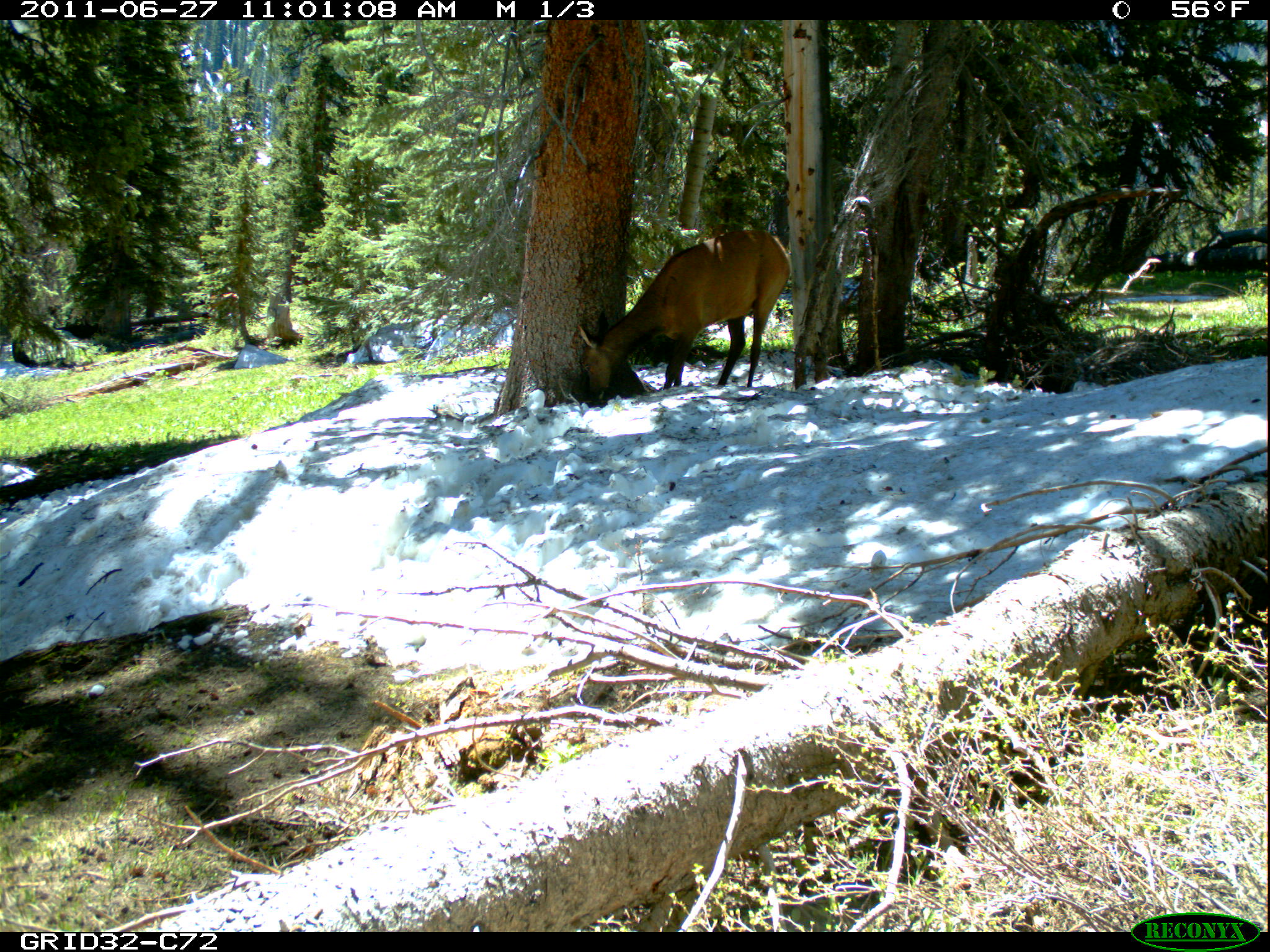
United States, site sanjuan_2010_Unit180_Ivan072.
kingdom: Animalia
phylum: Chordata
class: Mammalia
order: Artiodactyla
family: Cervidae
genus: Cervus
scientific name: Cervus elaphus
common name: red deer